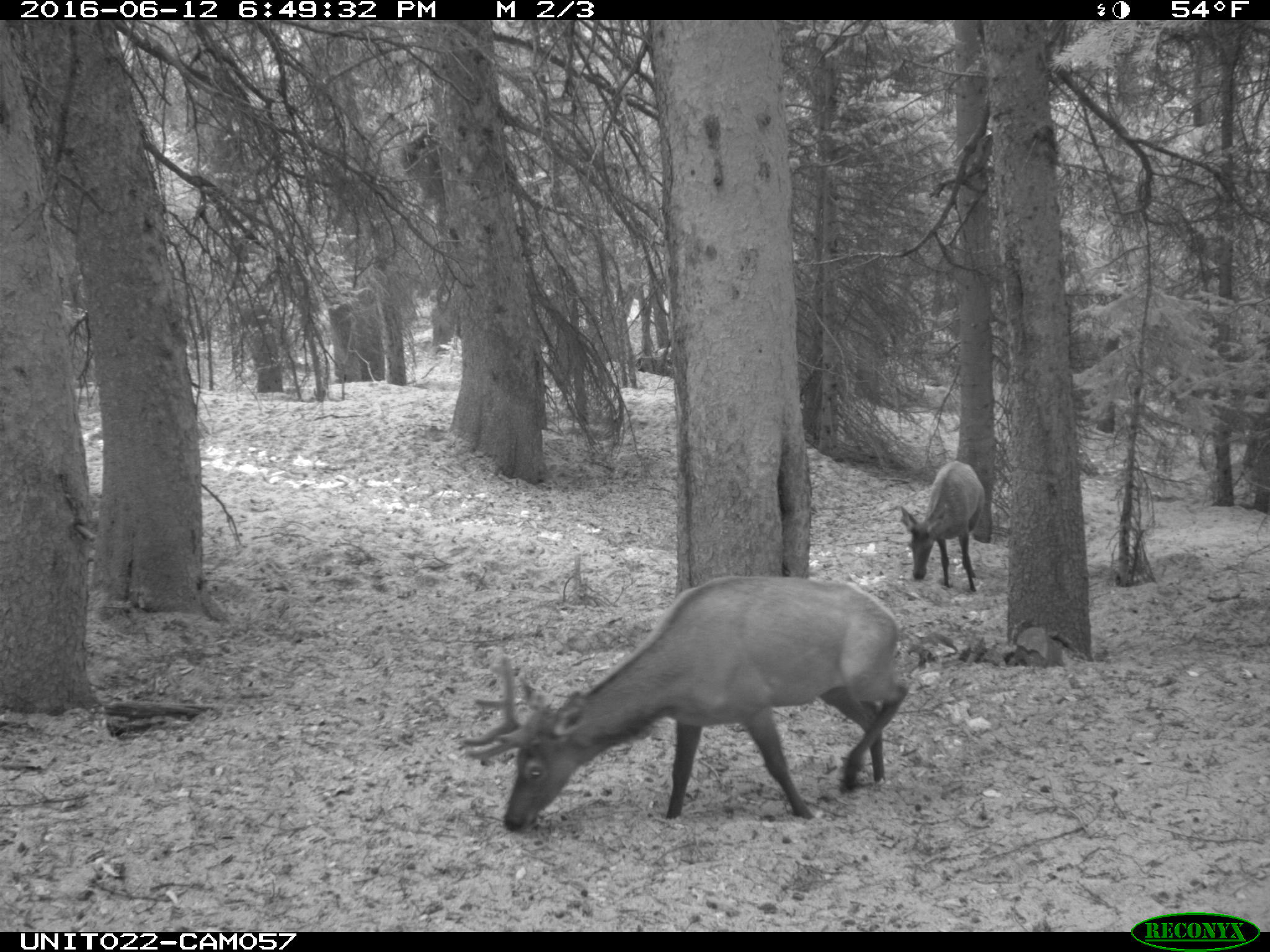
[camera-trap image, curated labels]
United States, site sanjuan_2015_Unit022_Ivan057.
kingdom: Animalia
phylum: Chordata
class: Mammalia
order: Artiodactyla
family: Cervidae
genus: Cervus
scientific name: Cervus elaphus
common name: red deer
Cervus elaphus (red deer).